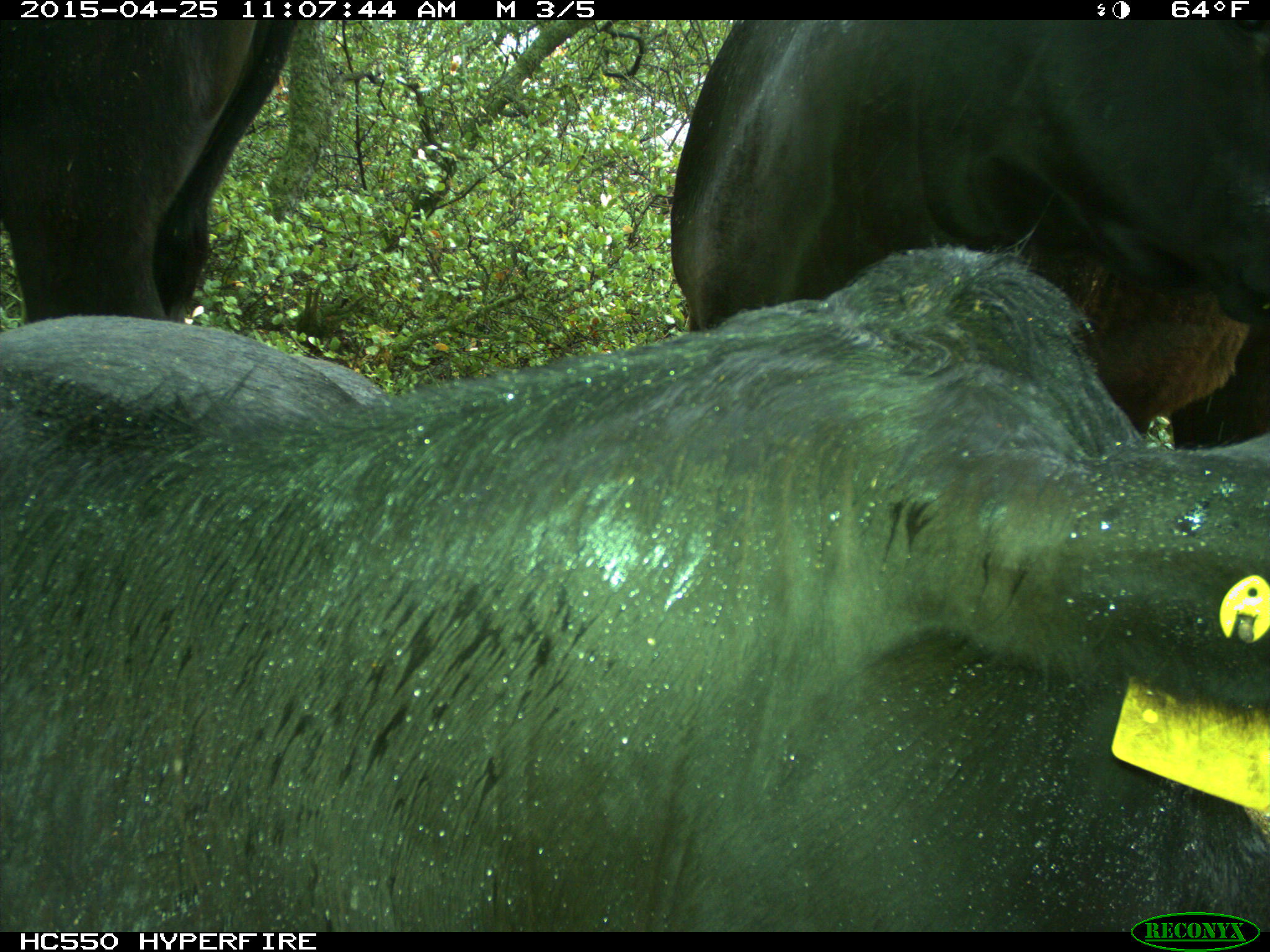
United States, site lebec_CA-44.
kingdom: Animalia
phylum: Chordata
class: Mammalia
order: Artiodactyla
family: Suidae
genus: Sus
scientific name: Sus scrofa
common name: wild boar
Sus scrofa (wild boar).